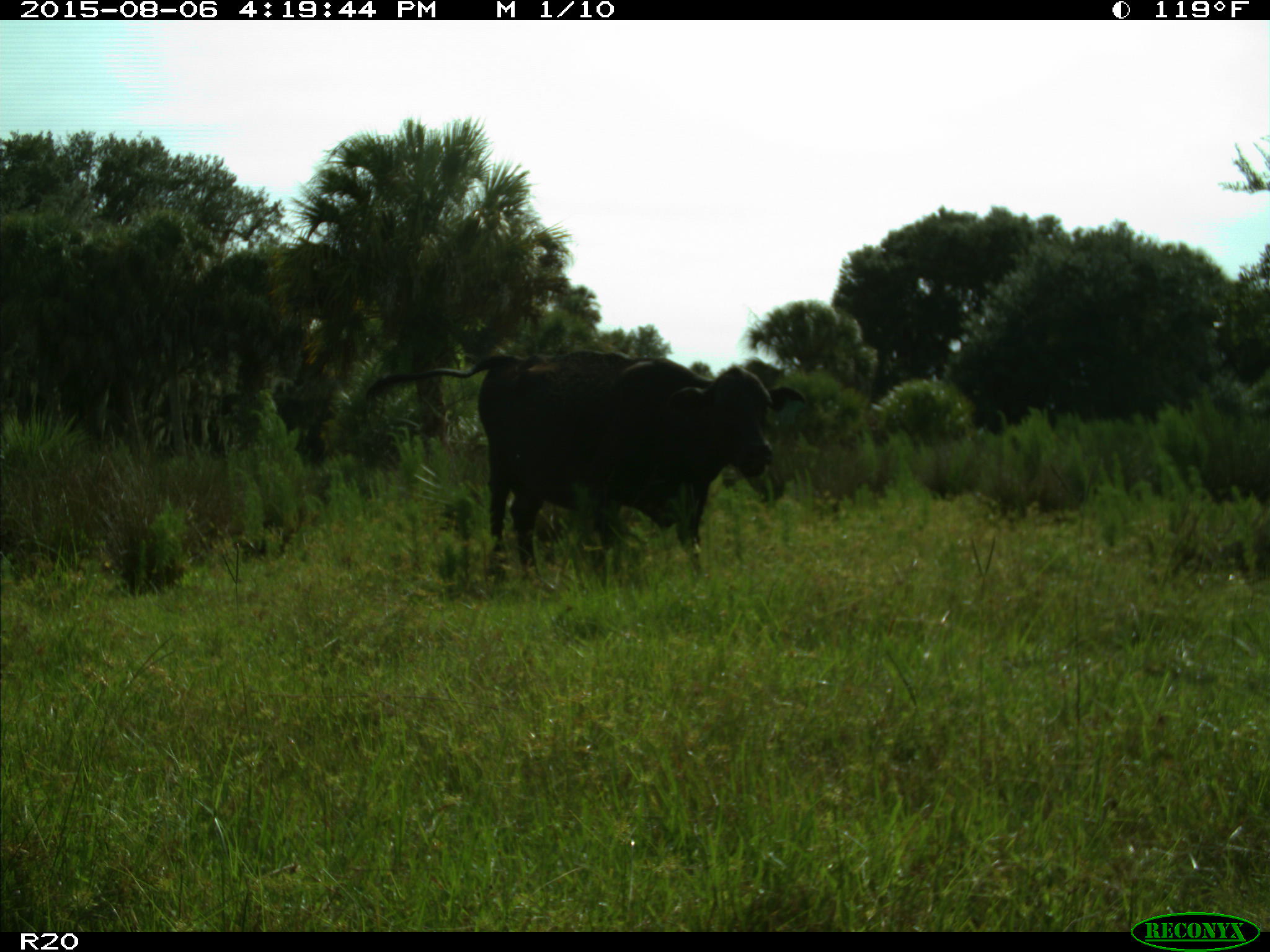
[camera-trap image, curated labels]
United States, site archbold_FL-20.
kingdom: Animalia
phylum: Chordata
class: Mammalia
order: Artiodactyla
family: Bovidae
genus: Bos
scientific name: Bos taurus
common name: domestic cow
Bos taurus (domestic cow).